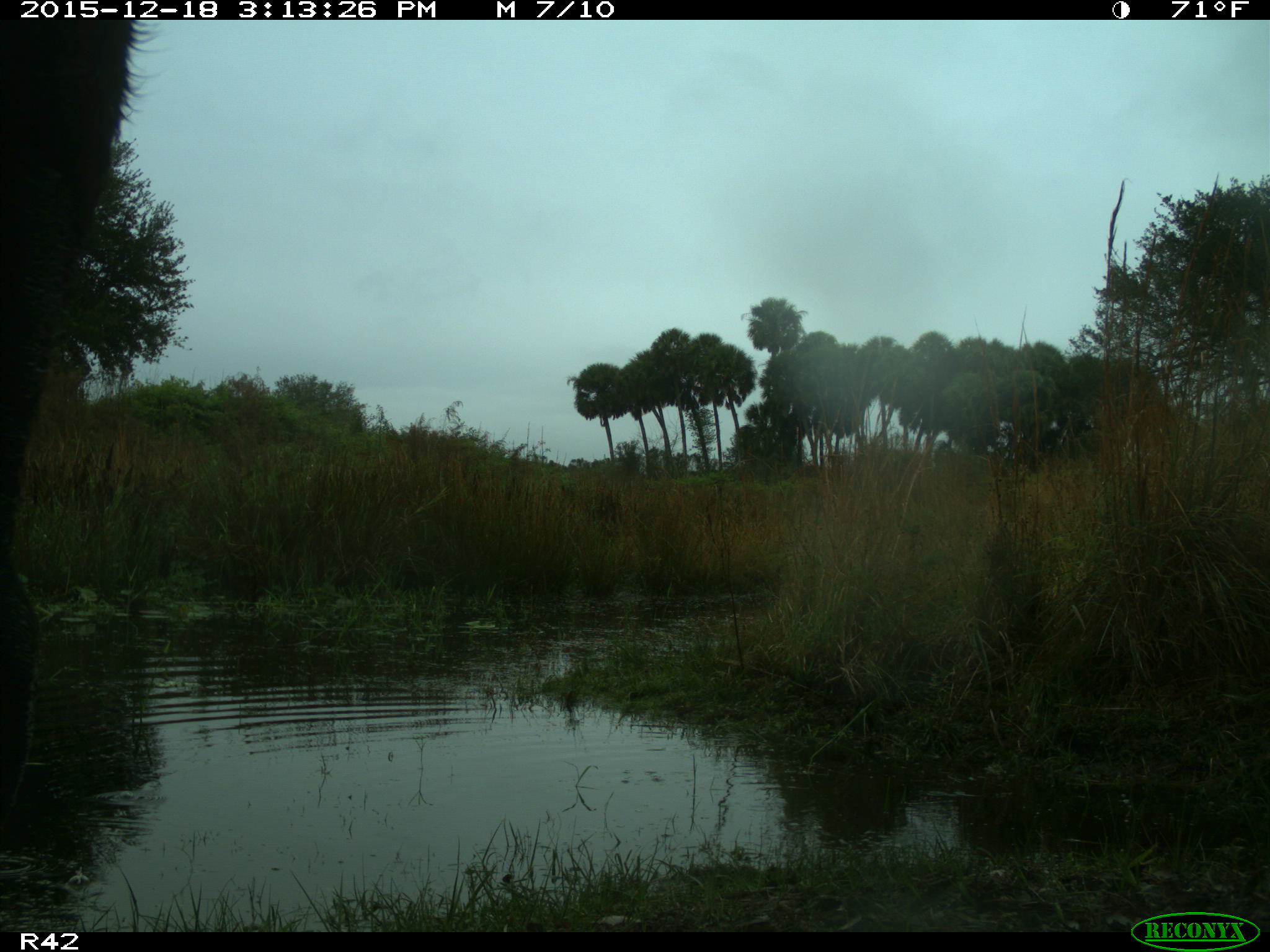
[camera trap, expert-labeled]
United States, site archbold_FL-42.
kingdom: Animalia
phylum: Chordata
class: Mammalia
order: Artiodactyla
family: Bovidae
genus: Bos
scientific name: Bos taurus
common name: domestic cow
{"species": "Bos taurus (domestic cow)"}